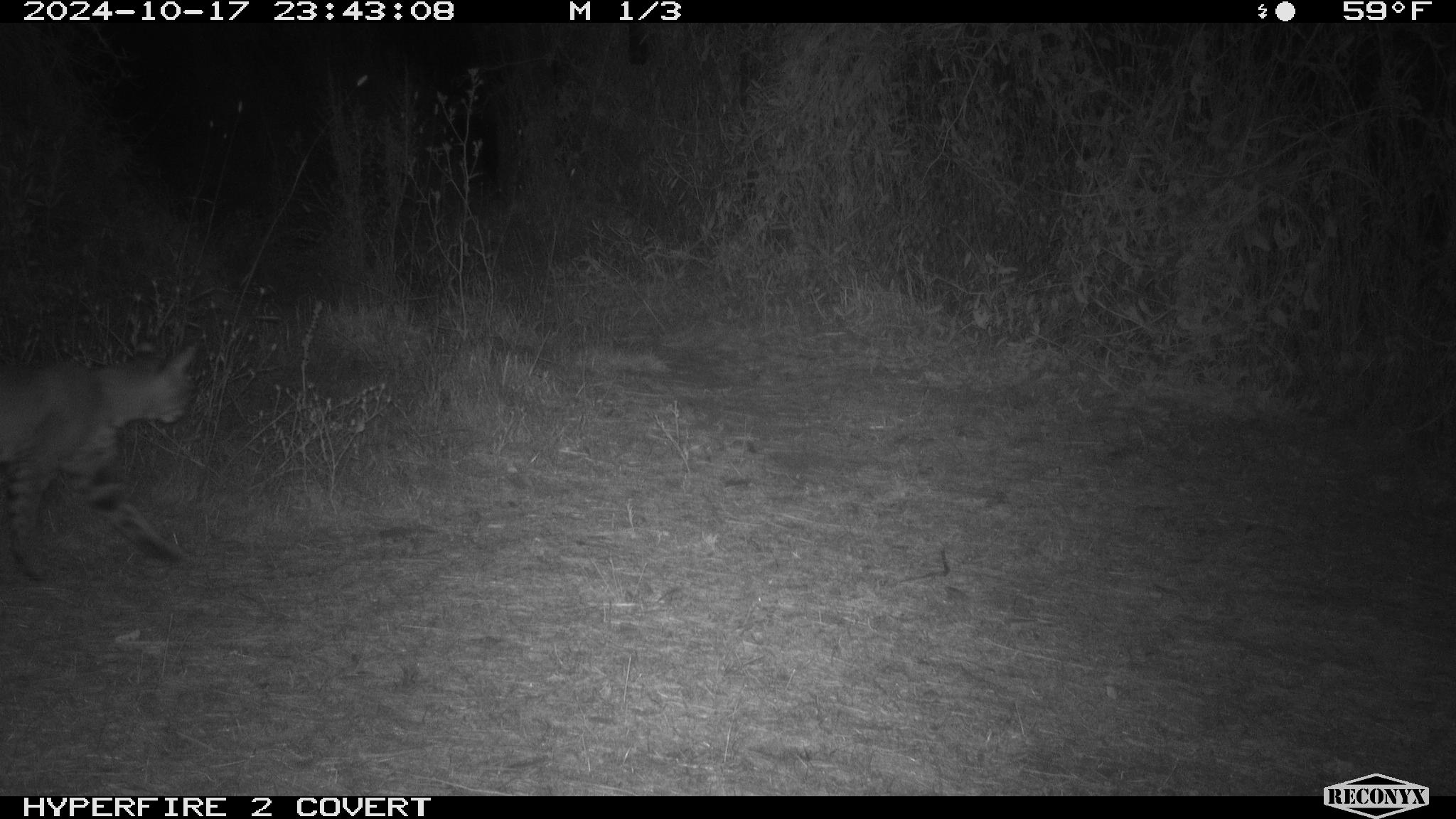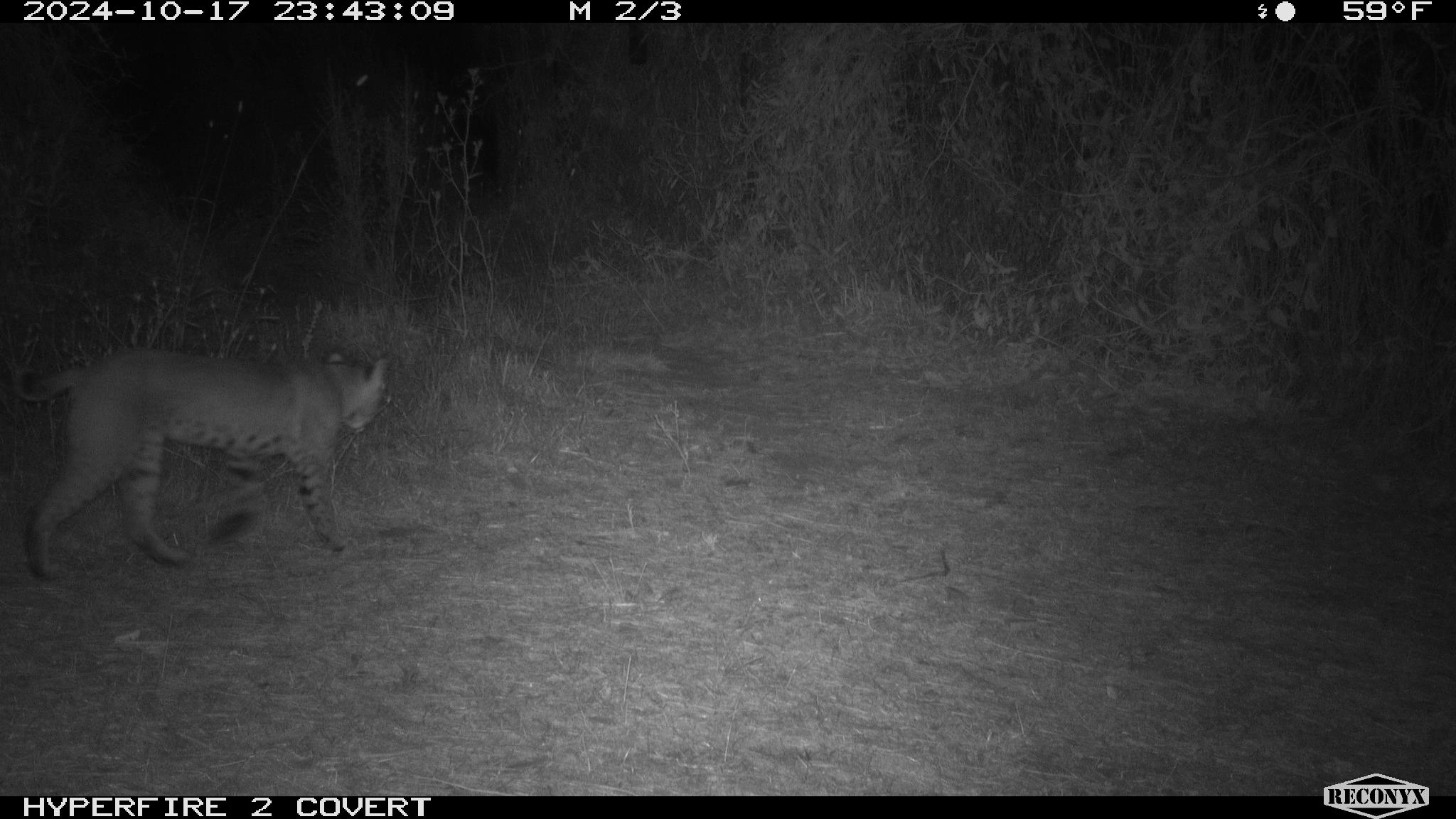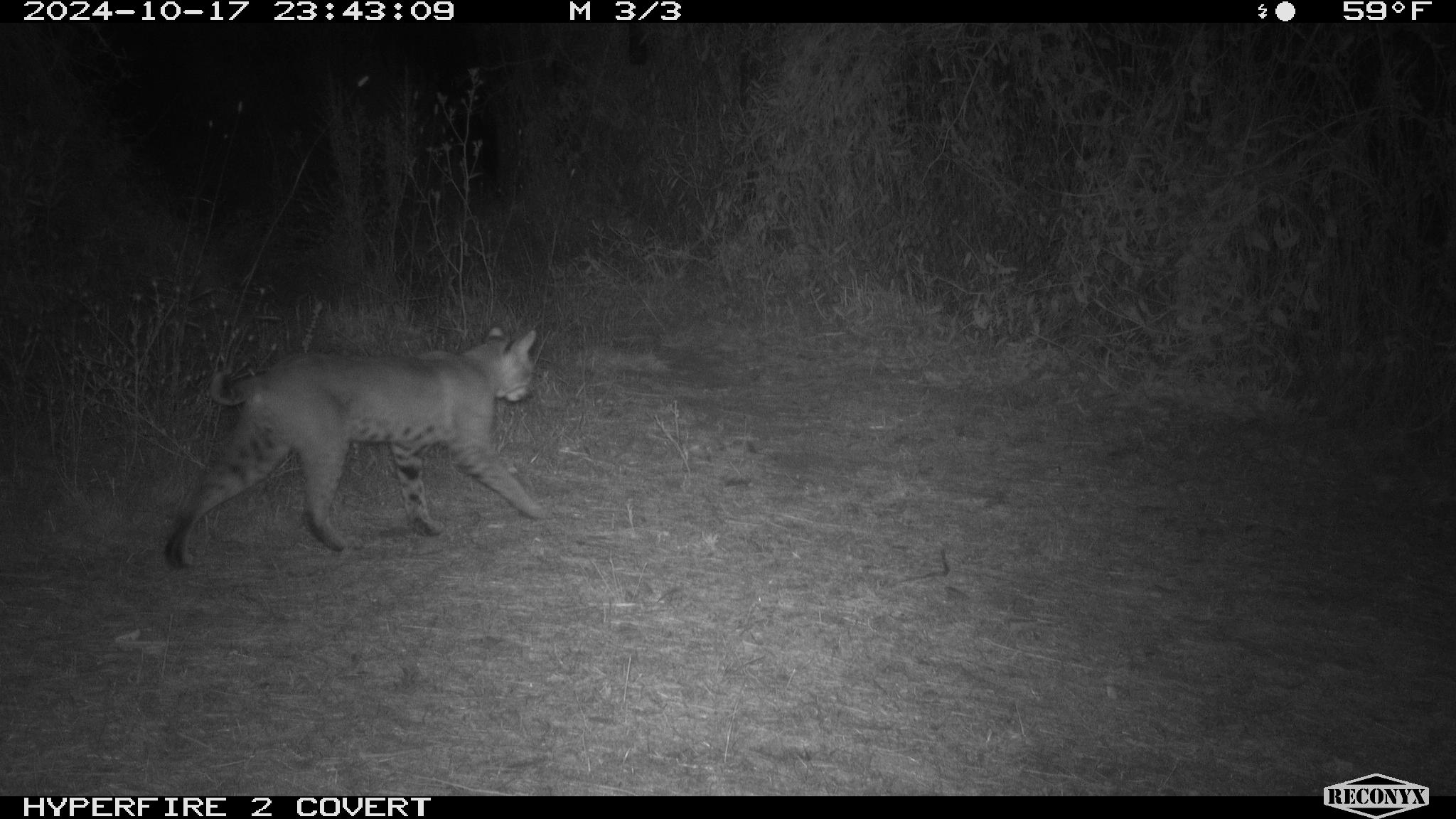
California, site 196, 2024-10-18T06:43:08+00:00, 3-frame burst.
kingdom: Animalia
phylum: Chordata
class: Mammalia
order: Carnivora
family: Felidae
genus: Lynx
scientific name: Lynx rufus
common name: bobcat